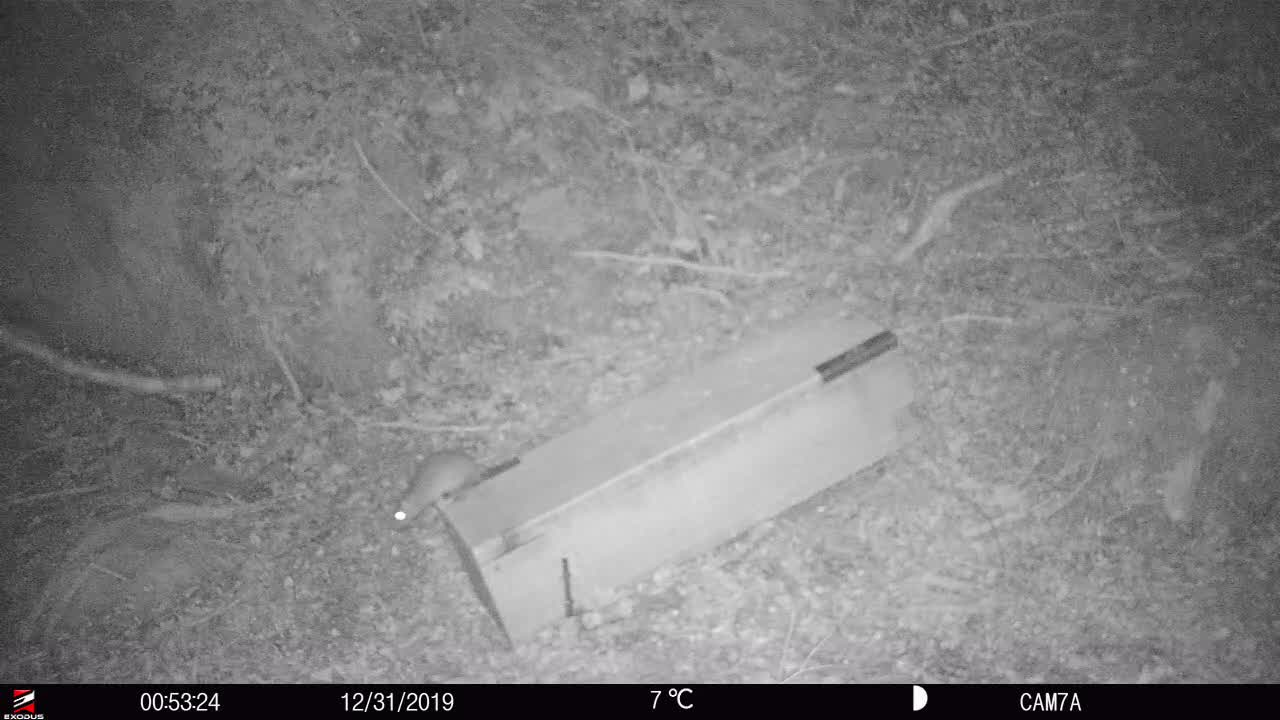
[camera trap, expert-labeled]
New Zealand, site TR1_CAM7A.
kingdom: Animalia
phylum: Chordata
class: Mammalia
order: Rodentia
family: Muridae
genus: Rattus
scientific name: Rattus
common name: rat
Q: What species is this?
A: Rat (Rattus).